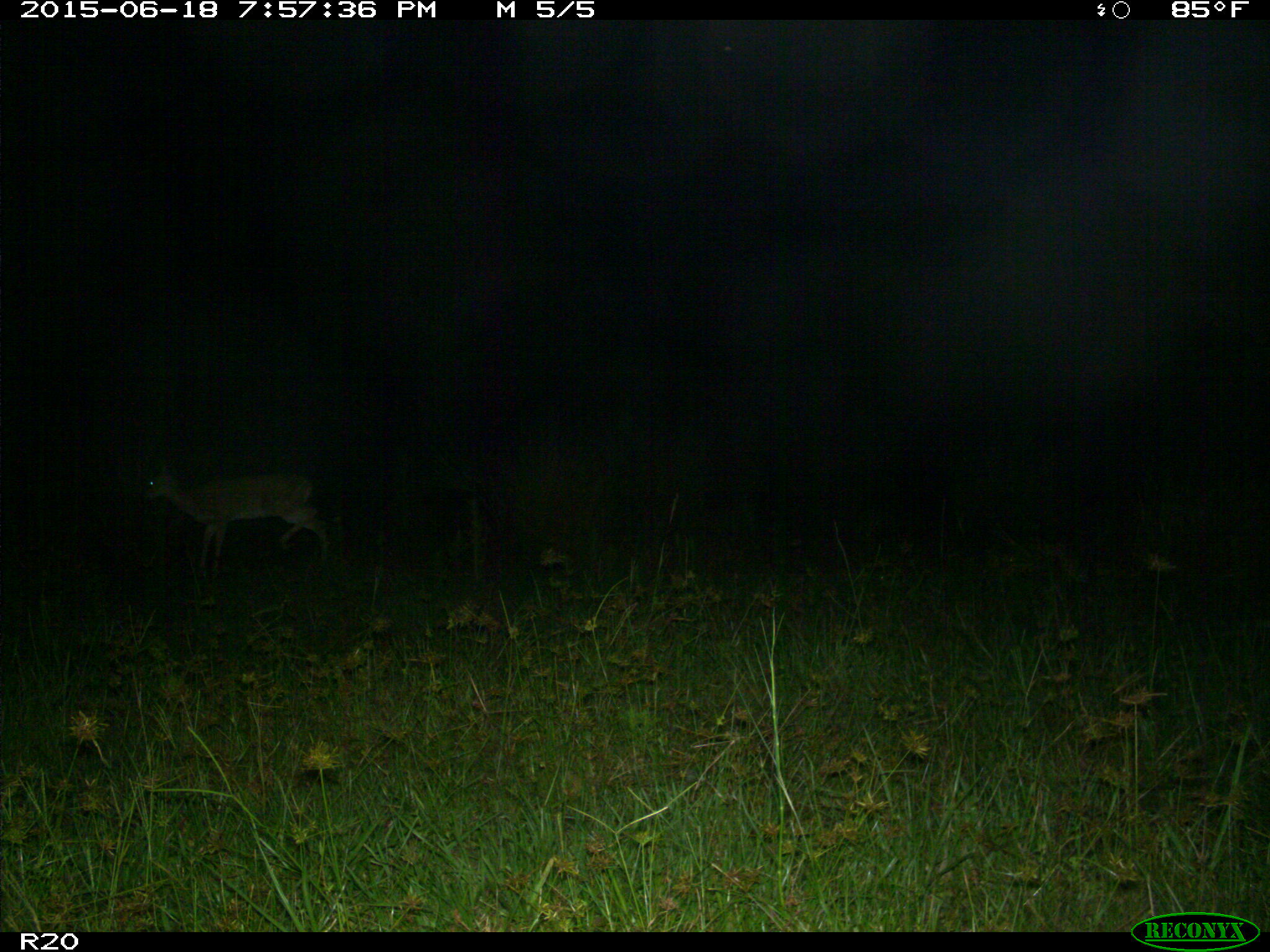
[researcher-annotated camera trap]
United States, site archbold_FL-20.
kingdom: Animalia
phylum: Chordata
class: Mammalia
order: Artiodactyla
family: Cervidae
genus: Odocoileus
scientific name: Odocoileus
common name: deer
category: unidentified deer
Unidentified deer (deer) (Odocoileus).